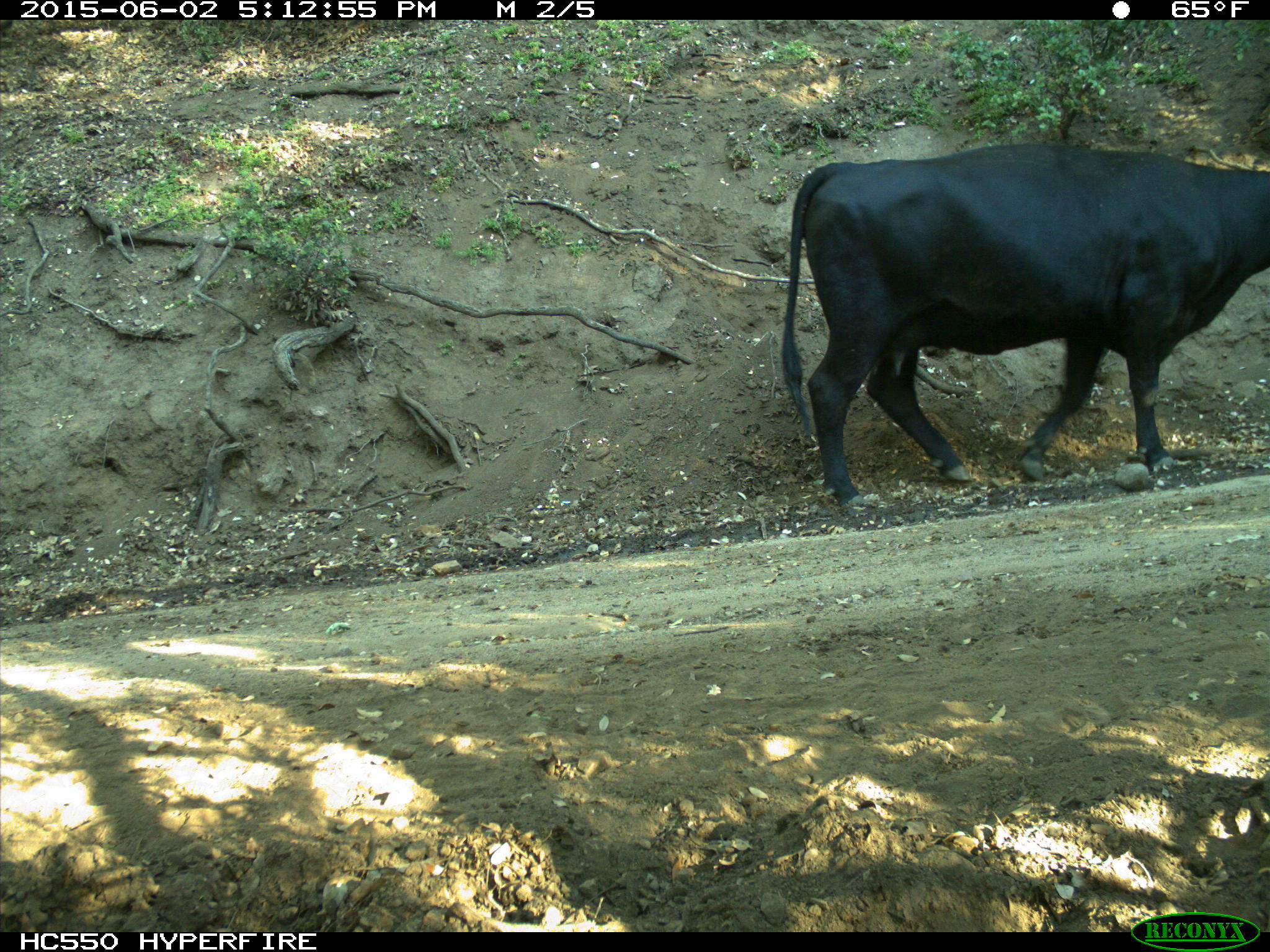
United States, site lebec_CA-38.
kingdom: Animalia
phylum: Chordata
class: Mammalia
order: Artiodactyla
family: Bovidae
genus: Bos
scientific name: Bos taurus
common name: domestic cow